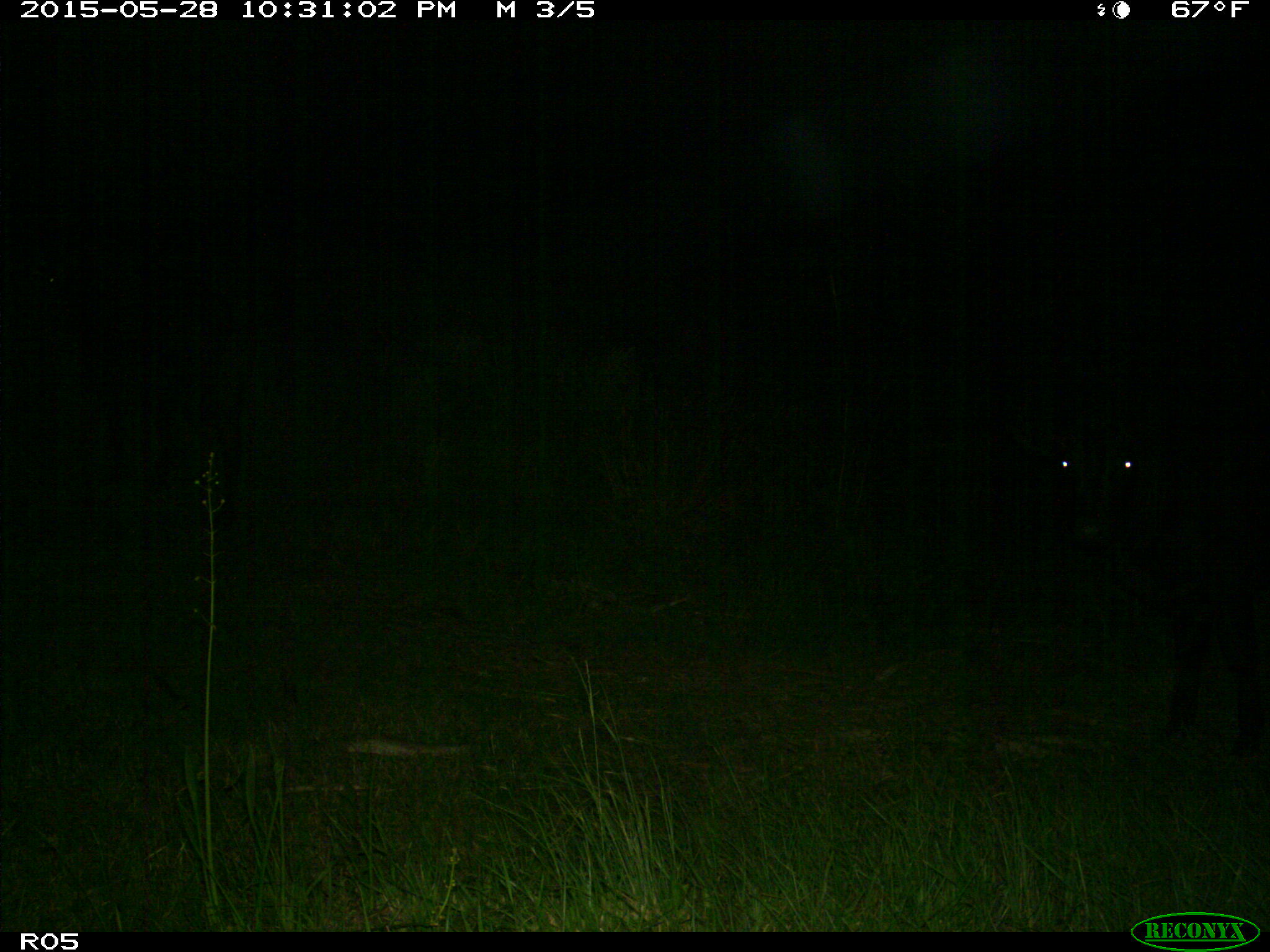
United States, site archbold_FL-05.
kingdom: Animalia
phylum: Chordata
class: Mammalia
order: Artiodactyla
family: Bovidae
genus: Bos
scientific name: Bos taurus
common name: domestic cow